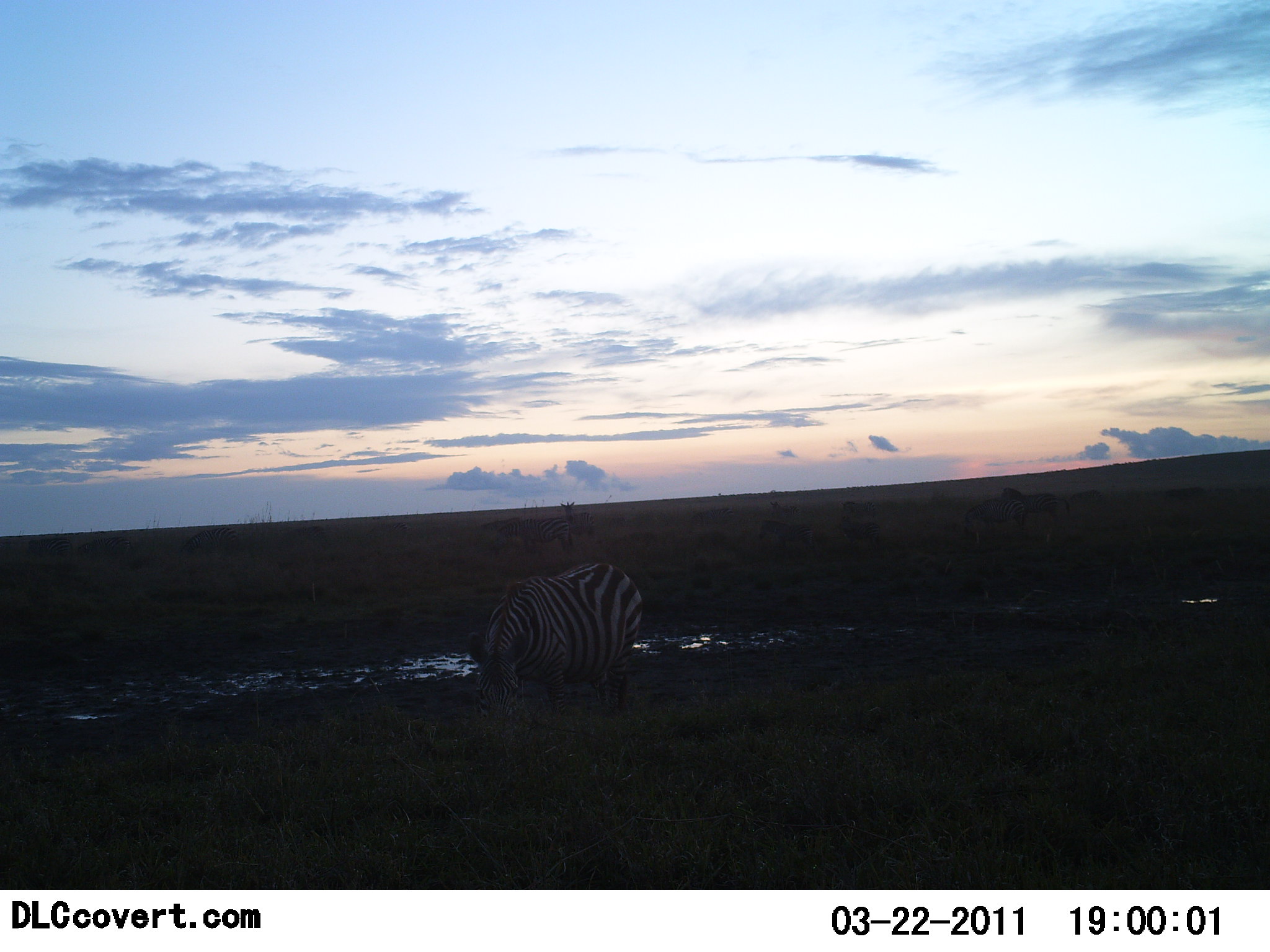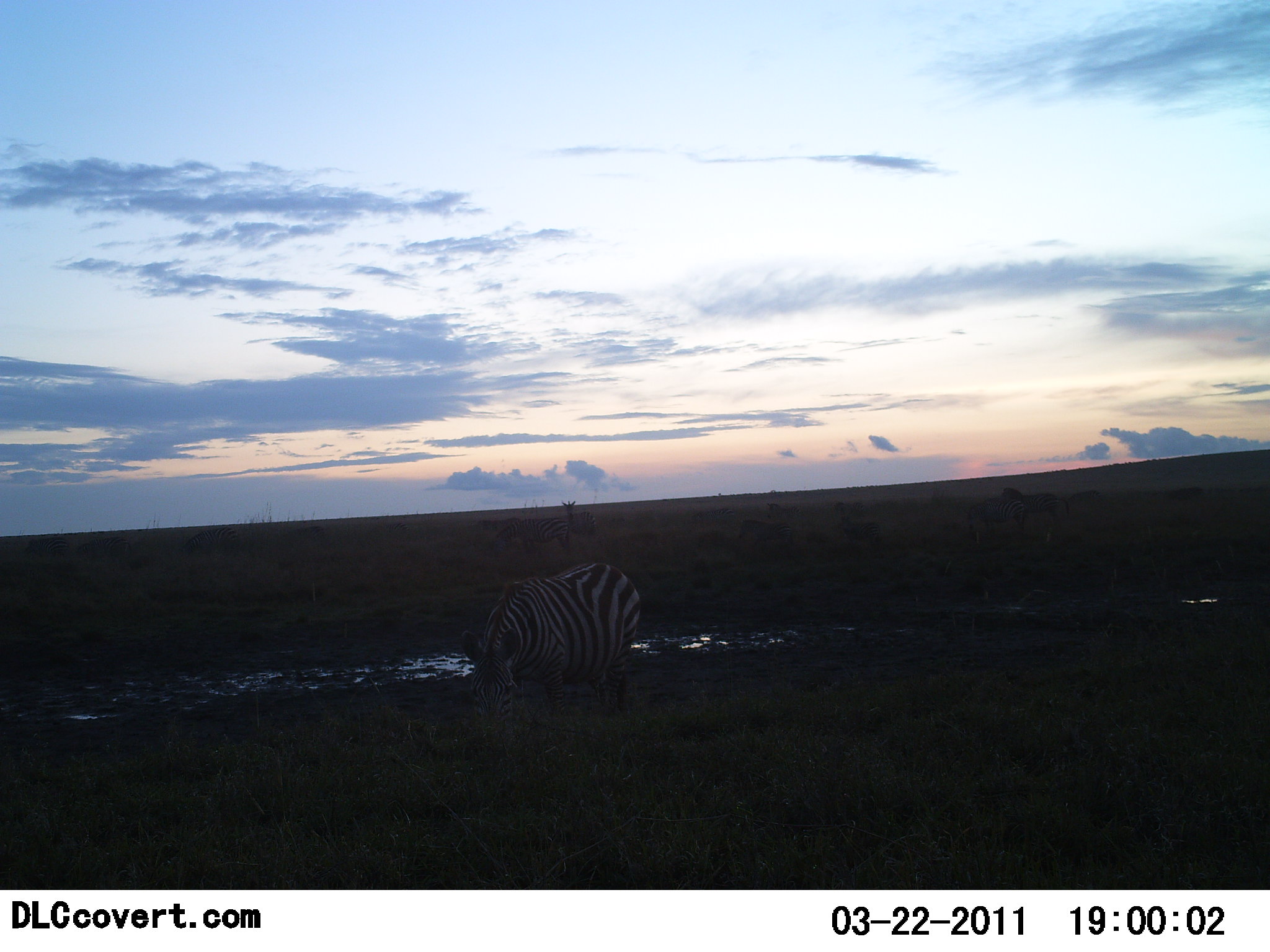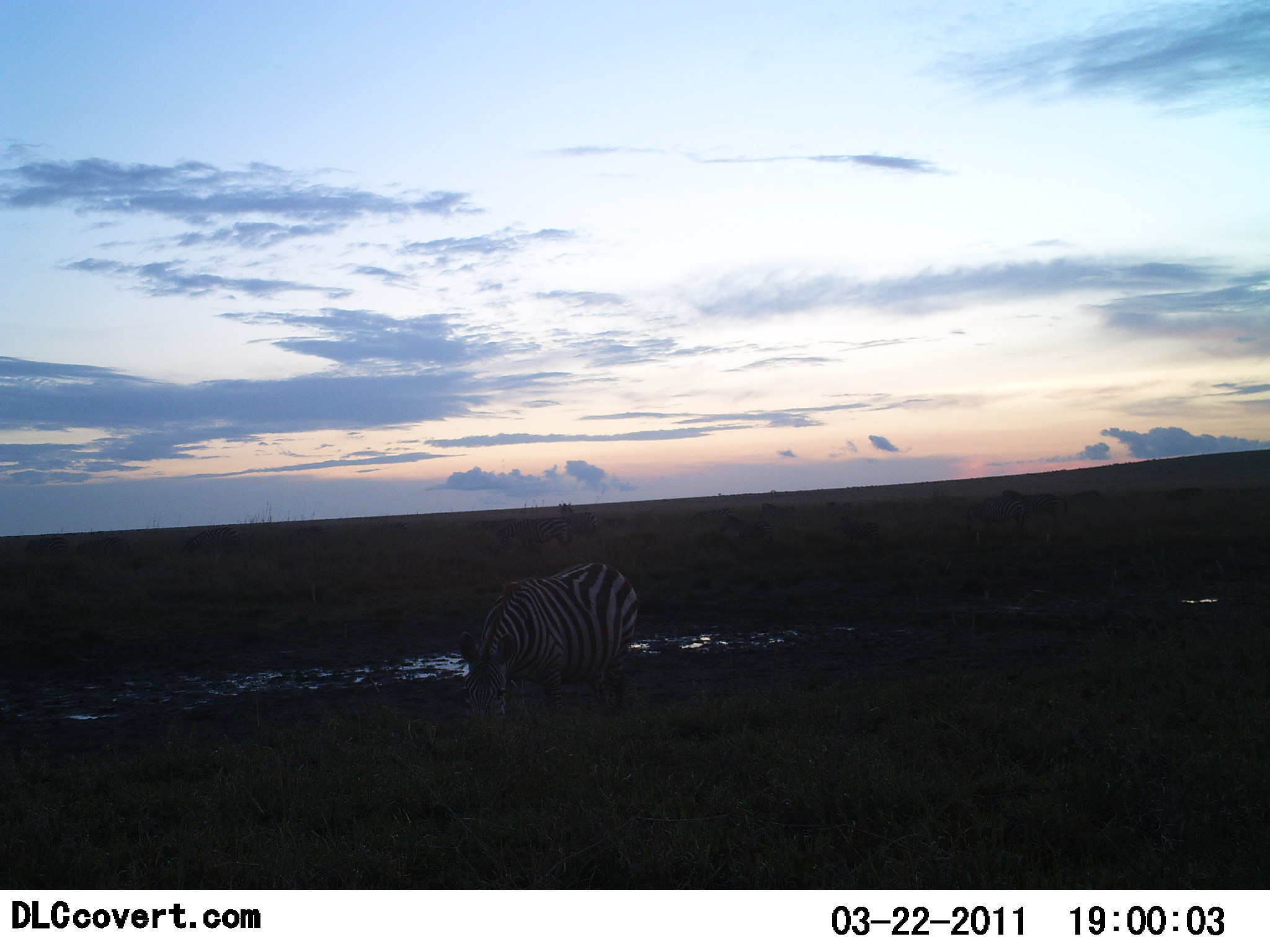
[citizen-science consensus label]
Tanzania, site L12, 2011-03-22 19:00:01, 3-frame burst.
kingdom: Animalia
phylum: Chordata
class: Mammalia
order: Perissodactyla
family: Equidae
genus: Equus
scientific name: Equus quagga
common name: plains zebra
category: zebra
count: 1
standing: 33%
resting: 0%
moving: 25%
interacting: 0%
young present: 0%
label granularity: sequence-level